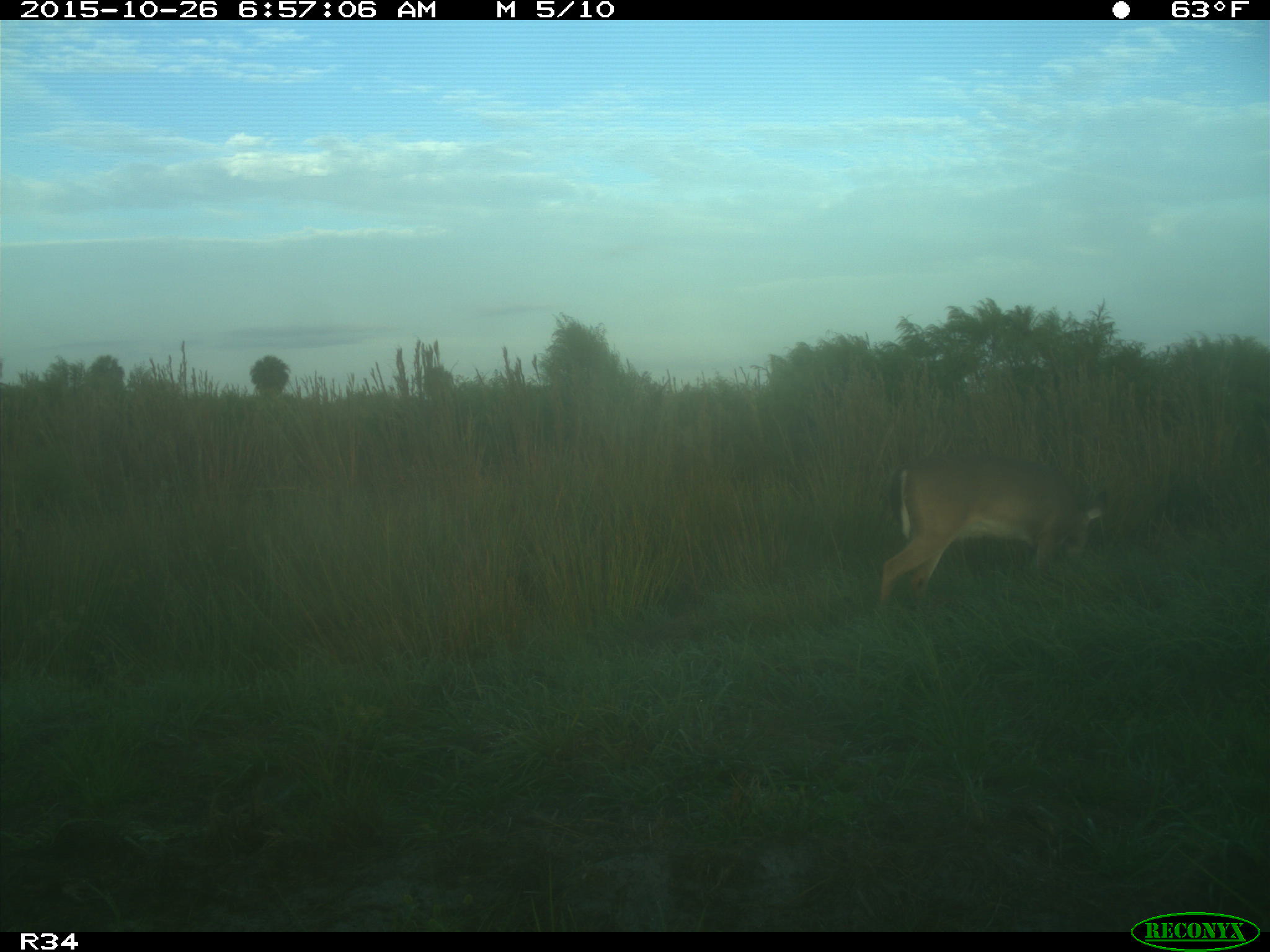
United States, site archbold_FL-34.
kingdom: Animalia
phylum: Chordata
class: Mammalia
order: Artiodactyla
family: Cervidae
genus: Odocoileus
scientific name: Odocoileus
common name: deer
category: unidentified deer